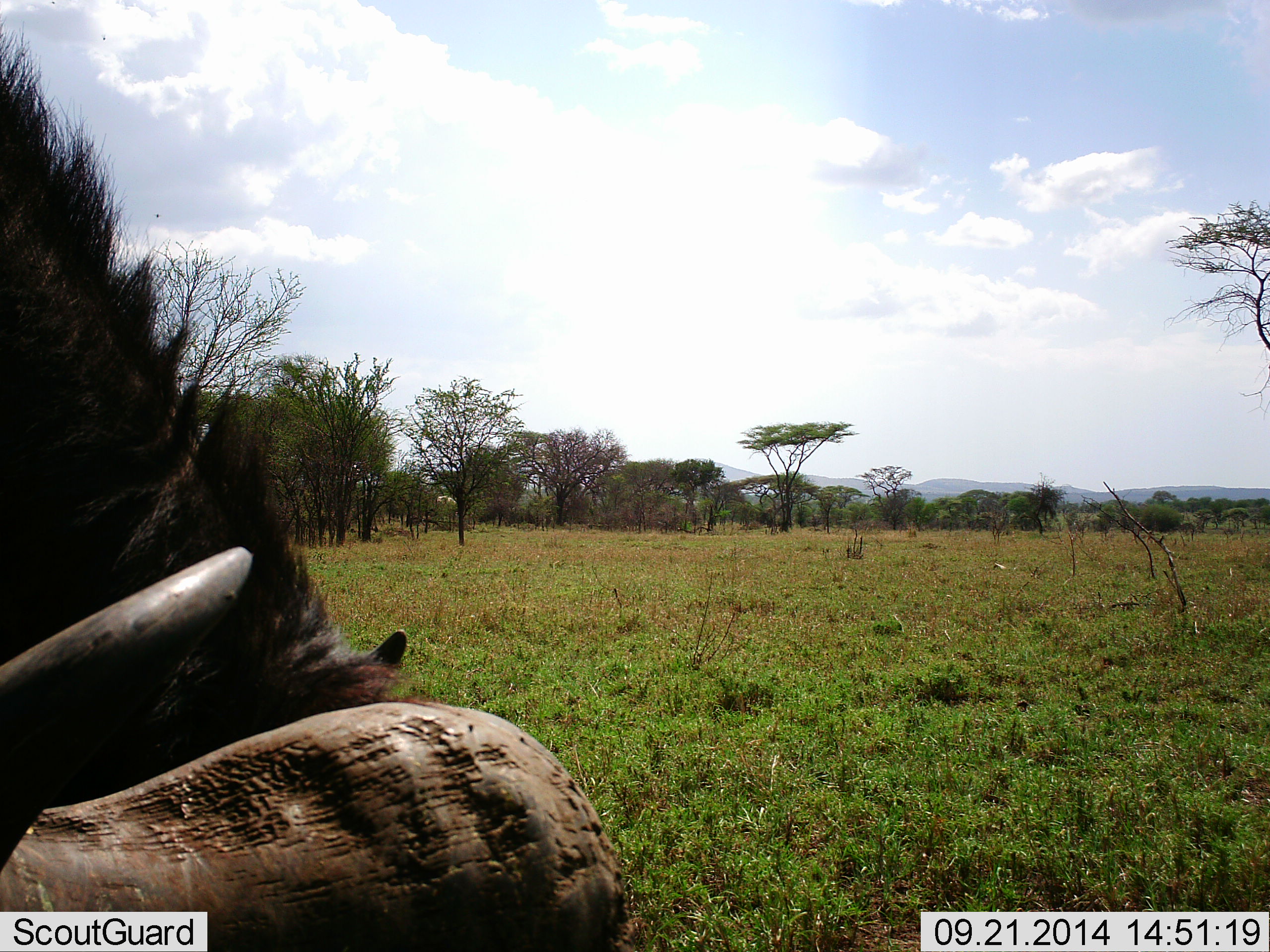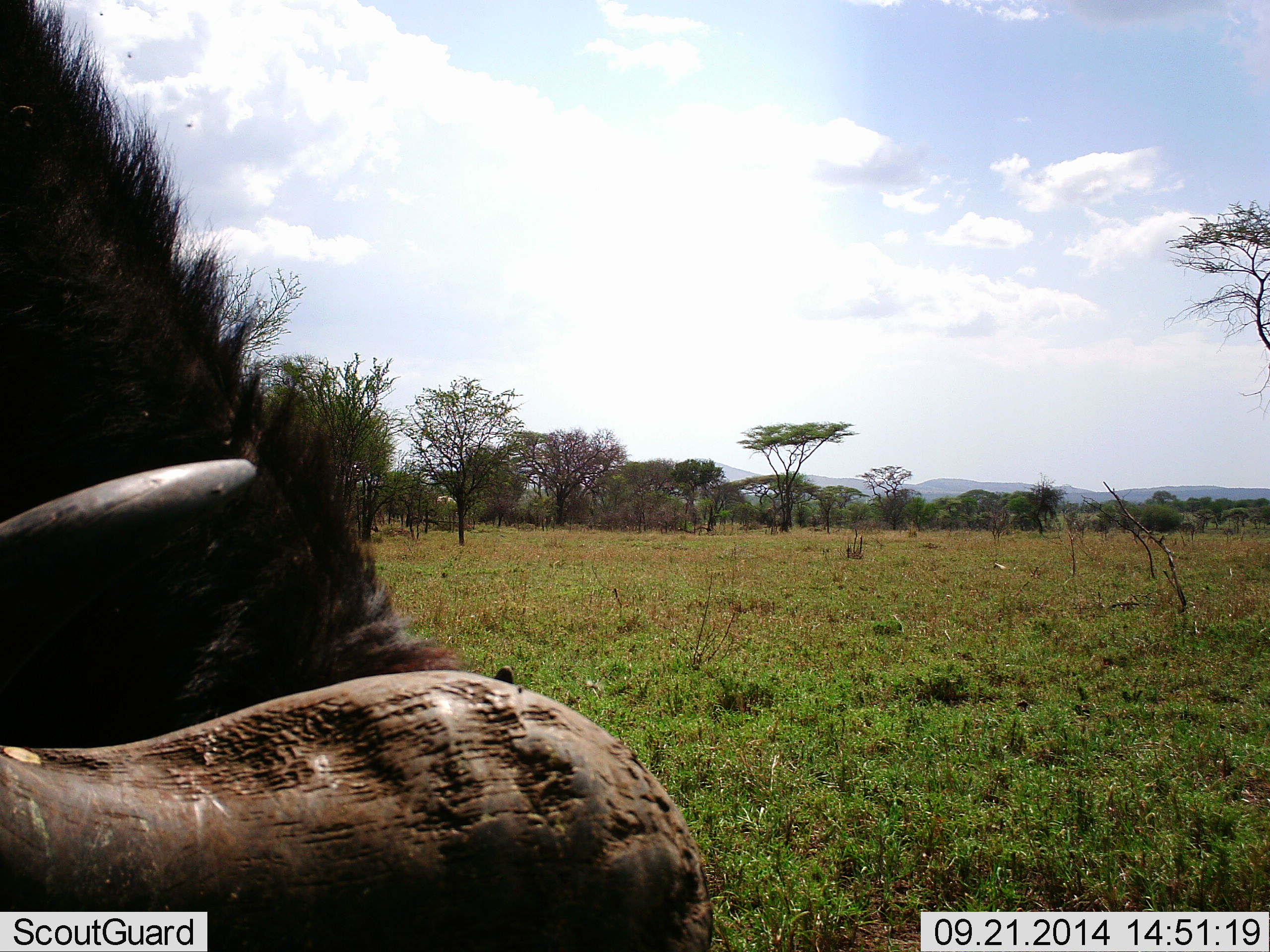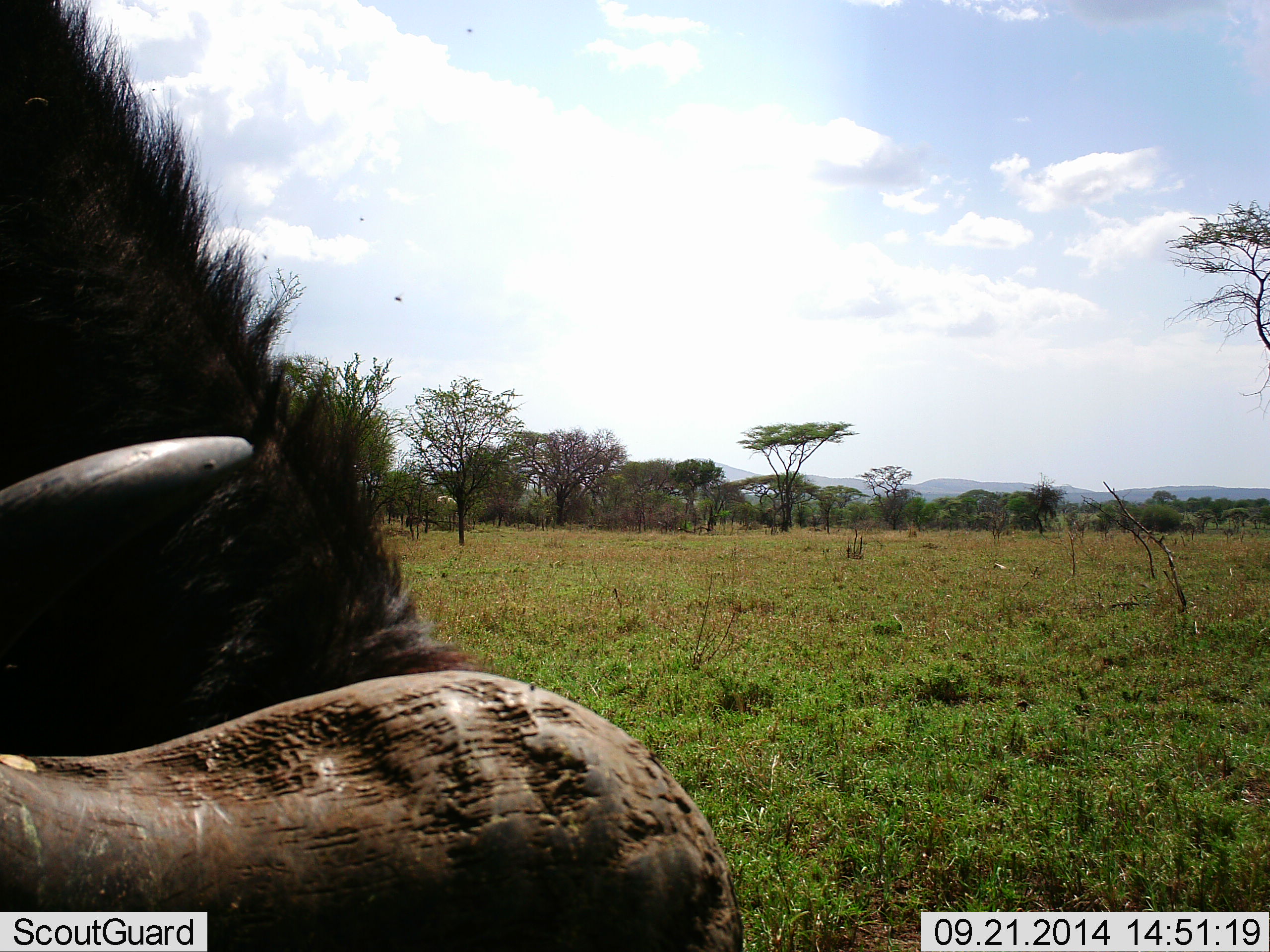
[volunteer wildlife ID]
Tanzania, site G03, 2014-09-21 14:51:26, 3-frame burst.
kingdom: Animalia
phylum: Chordata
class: Mammalia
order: Artiodactyla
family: Bovidae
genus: Syncerus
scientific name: Syncerus caffer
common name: cape buffalo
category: buffalo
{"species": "buffalo (cape buffalo) (Syncerus caffer)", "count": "1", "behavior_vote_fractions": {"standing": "40%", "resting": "0%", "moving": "10%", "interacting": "0%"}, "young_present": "0%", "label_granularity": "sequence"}